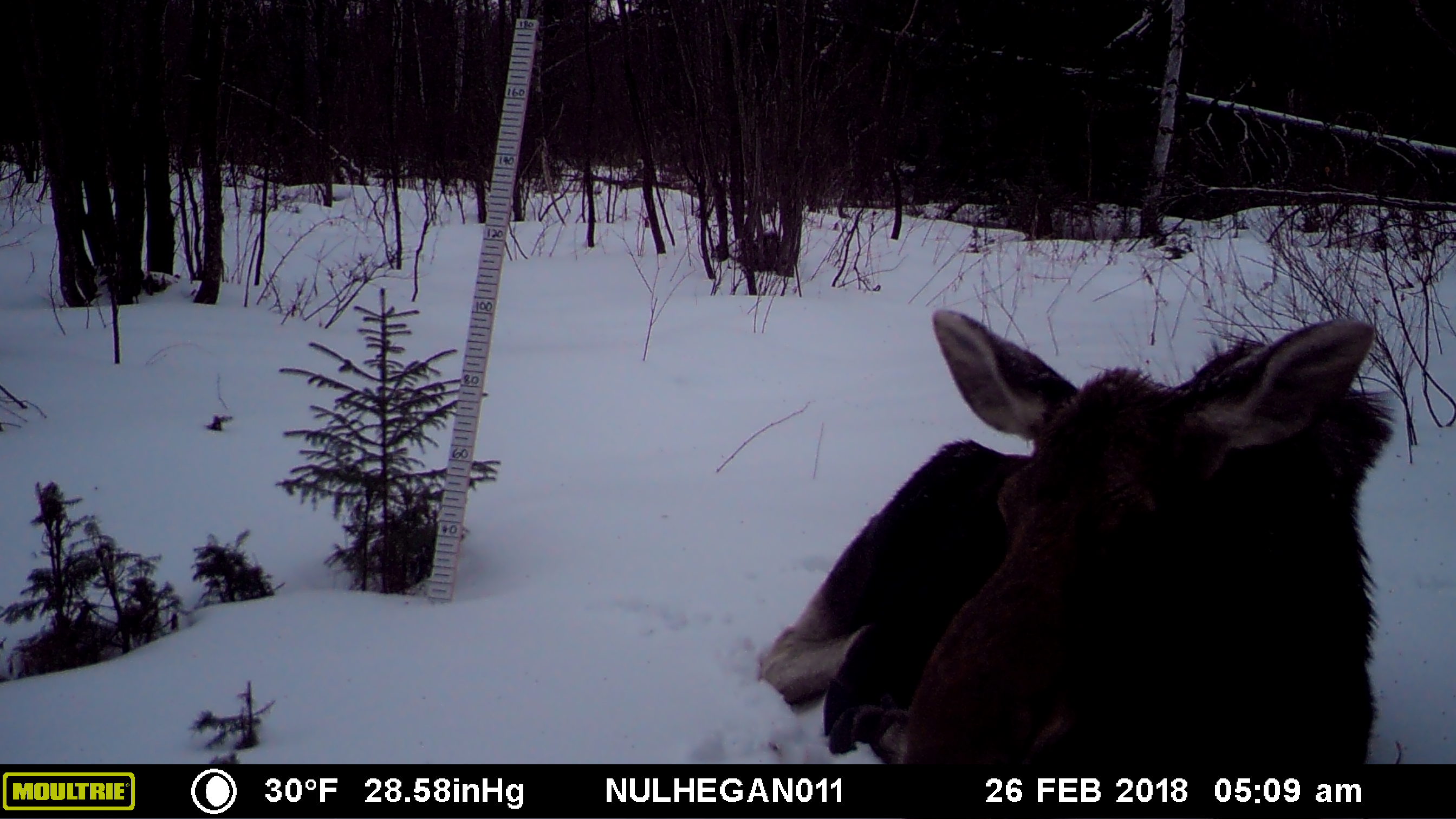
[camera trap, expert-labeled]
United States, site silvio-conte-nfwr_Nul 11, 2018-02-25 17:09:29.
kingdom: Animalia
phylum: Chordata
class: Mammalia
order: Artiodactyla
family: Cervidae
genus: Alces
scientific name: Alces alces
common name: moose